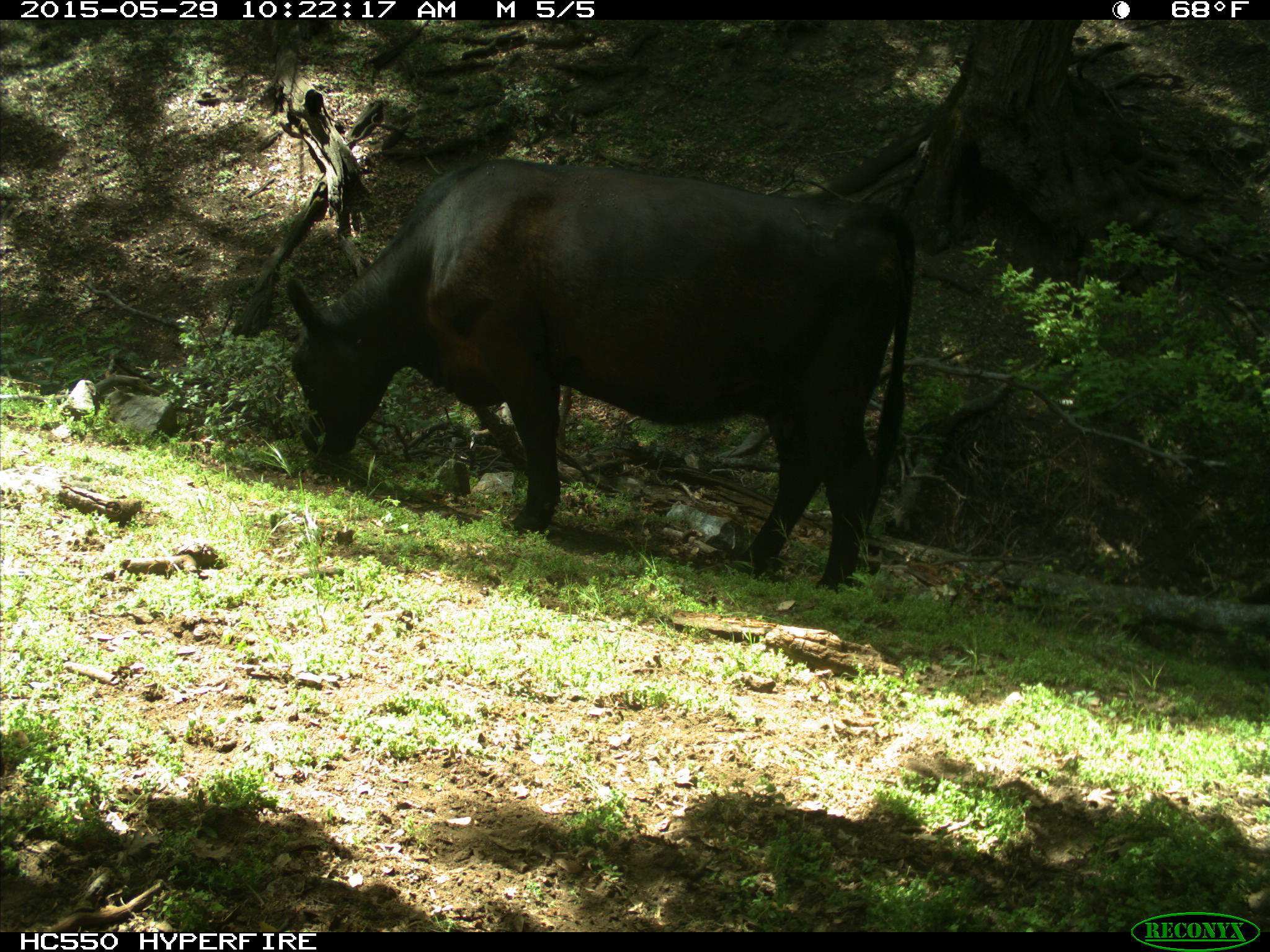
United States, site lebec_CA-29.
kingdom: Animalia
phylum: Chordata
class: Mammalia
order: Artiodactyla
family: Bovidae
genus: Bos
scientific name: Bos taurus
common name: domestic cow